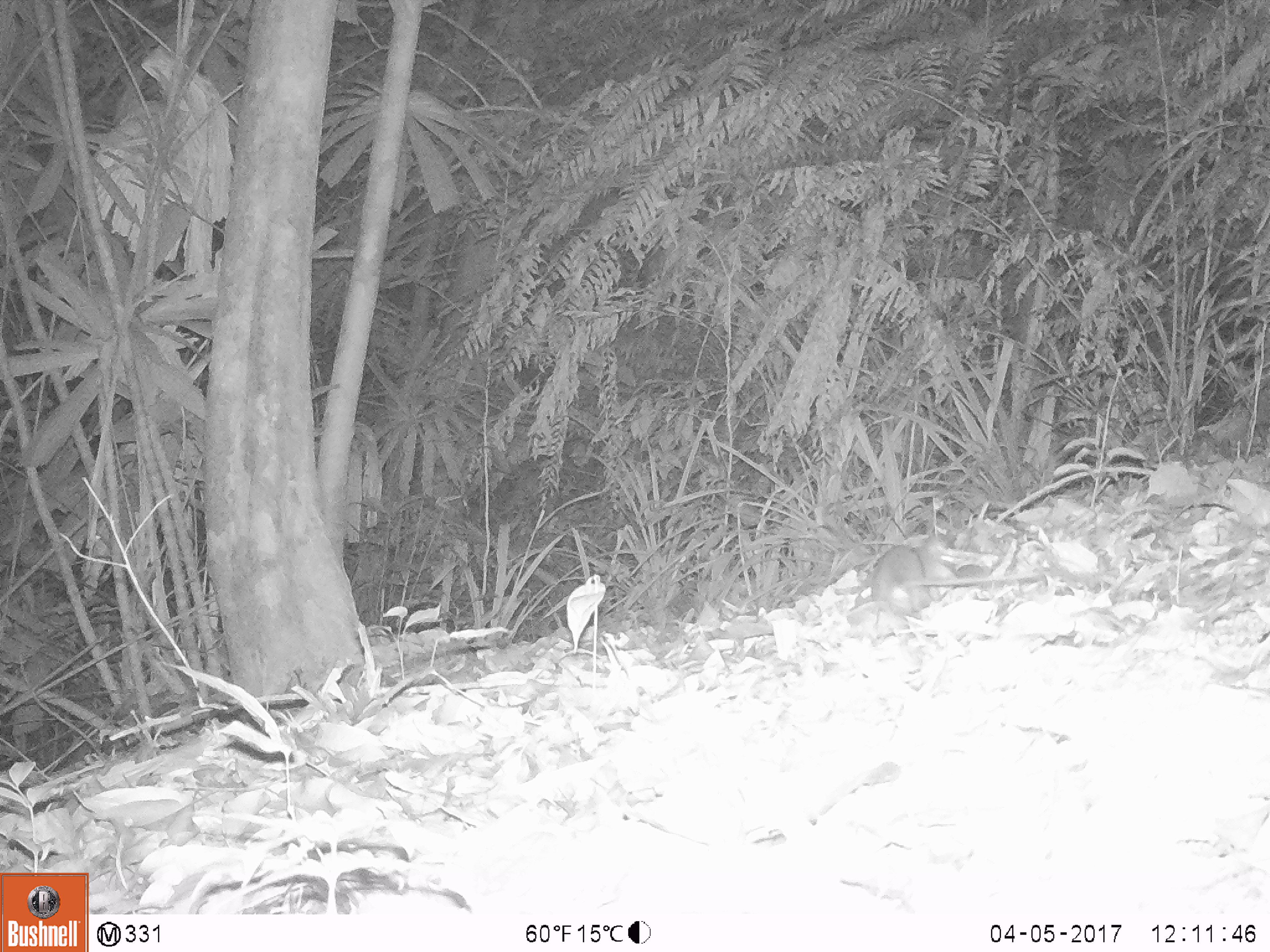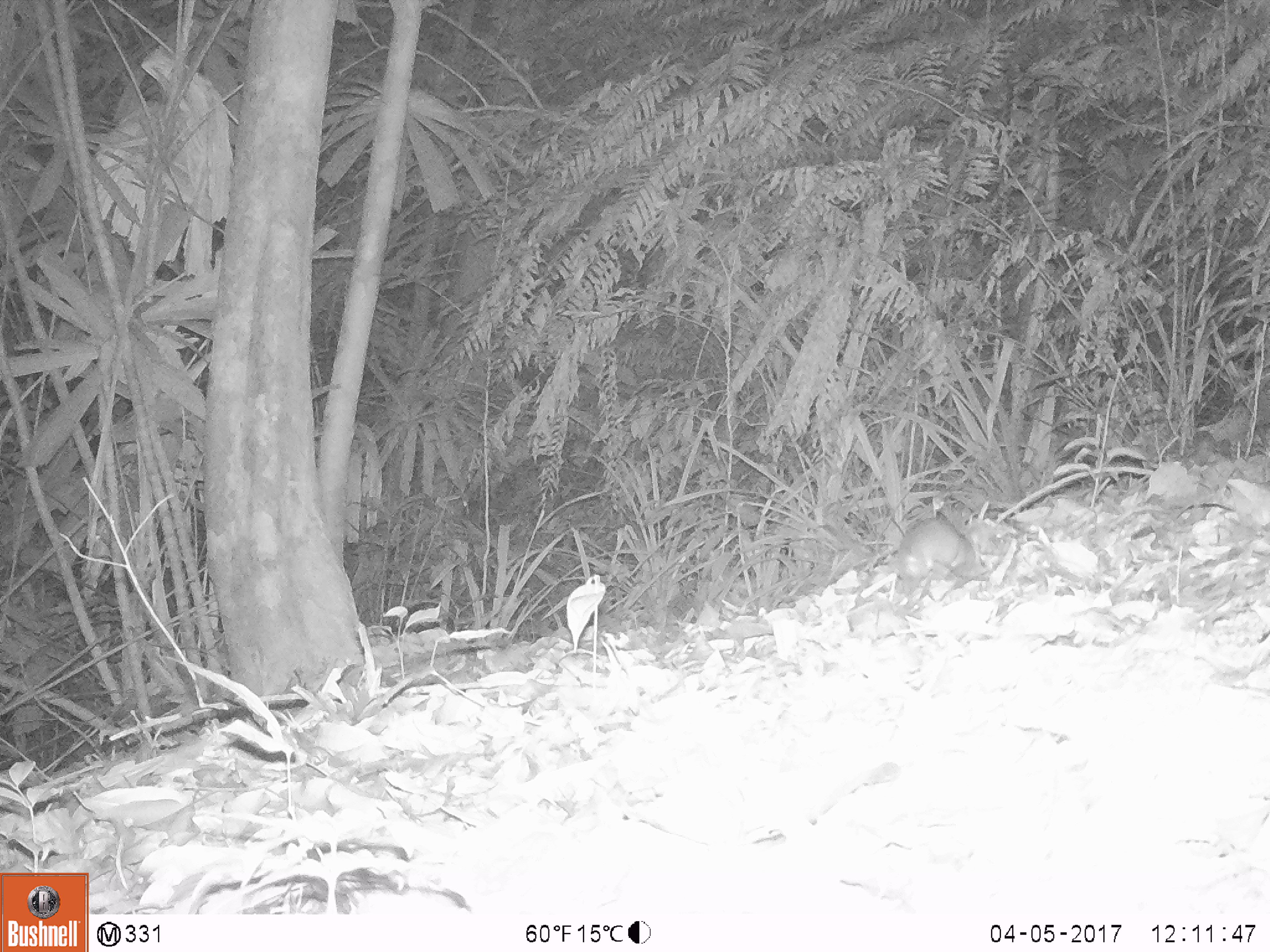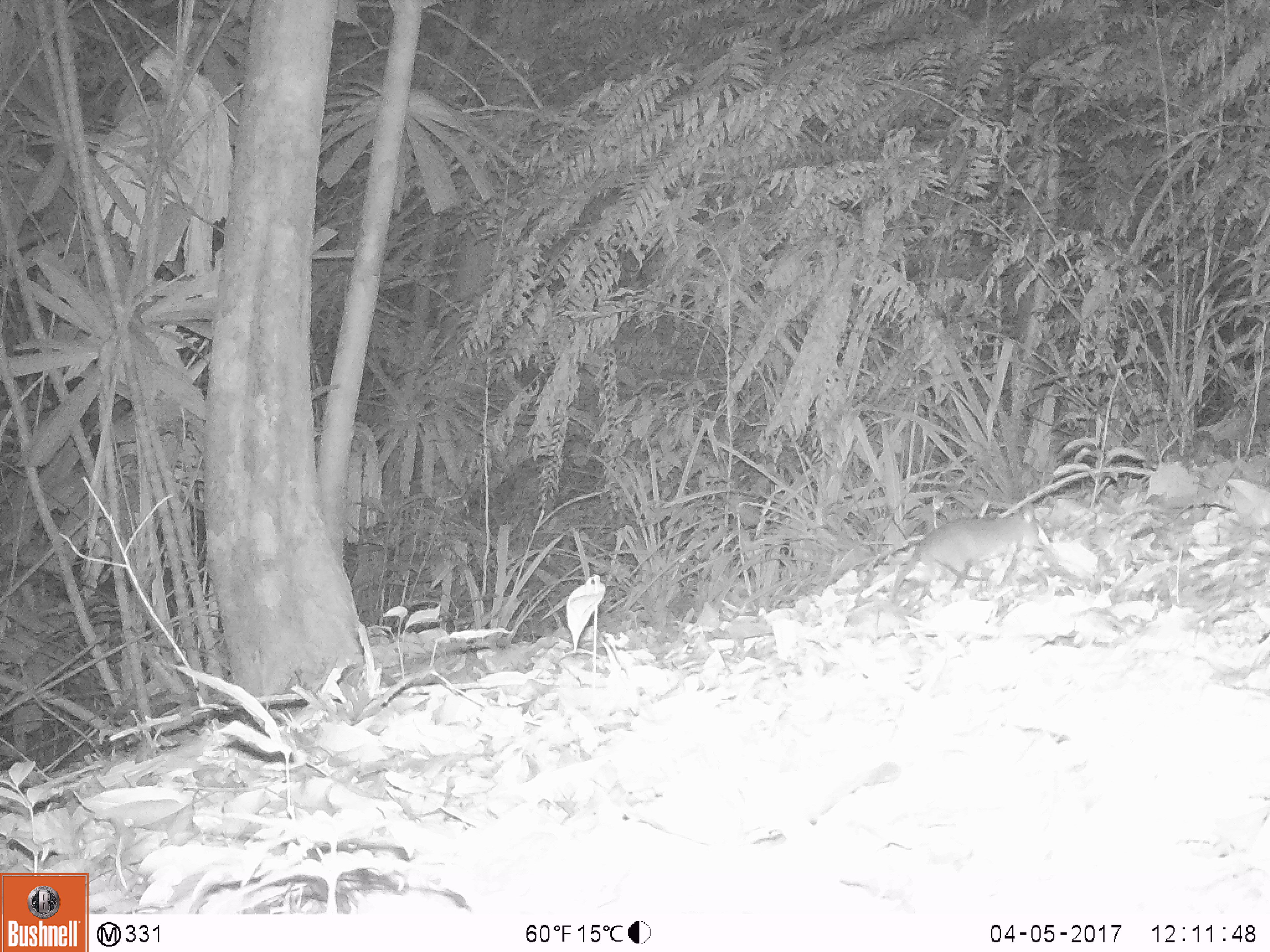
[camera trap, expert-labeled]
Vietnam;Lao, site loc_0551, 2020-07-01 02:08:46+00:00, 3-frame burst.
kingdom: Animalia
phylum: Chordata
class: Mammalia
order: Rodentia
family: Muridae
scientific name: Muridae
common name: old-world mice and rats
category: unidentified murid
Unidentified murid (old-world mice and rats) (Muridae). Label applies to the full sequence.